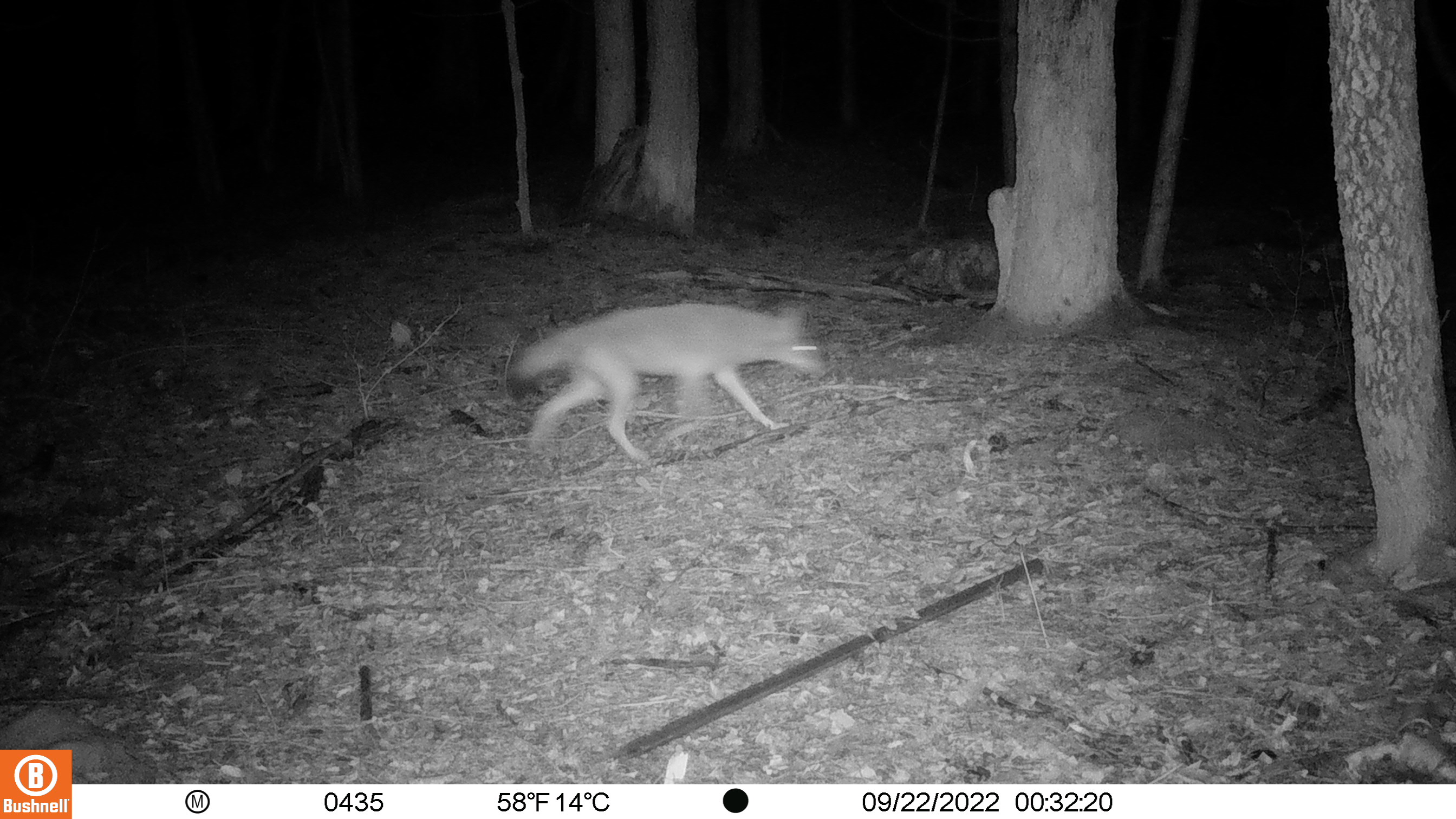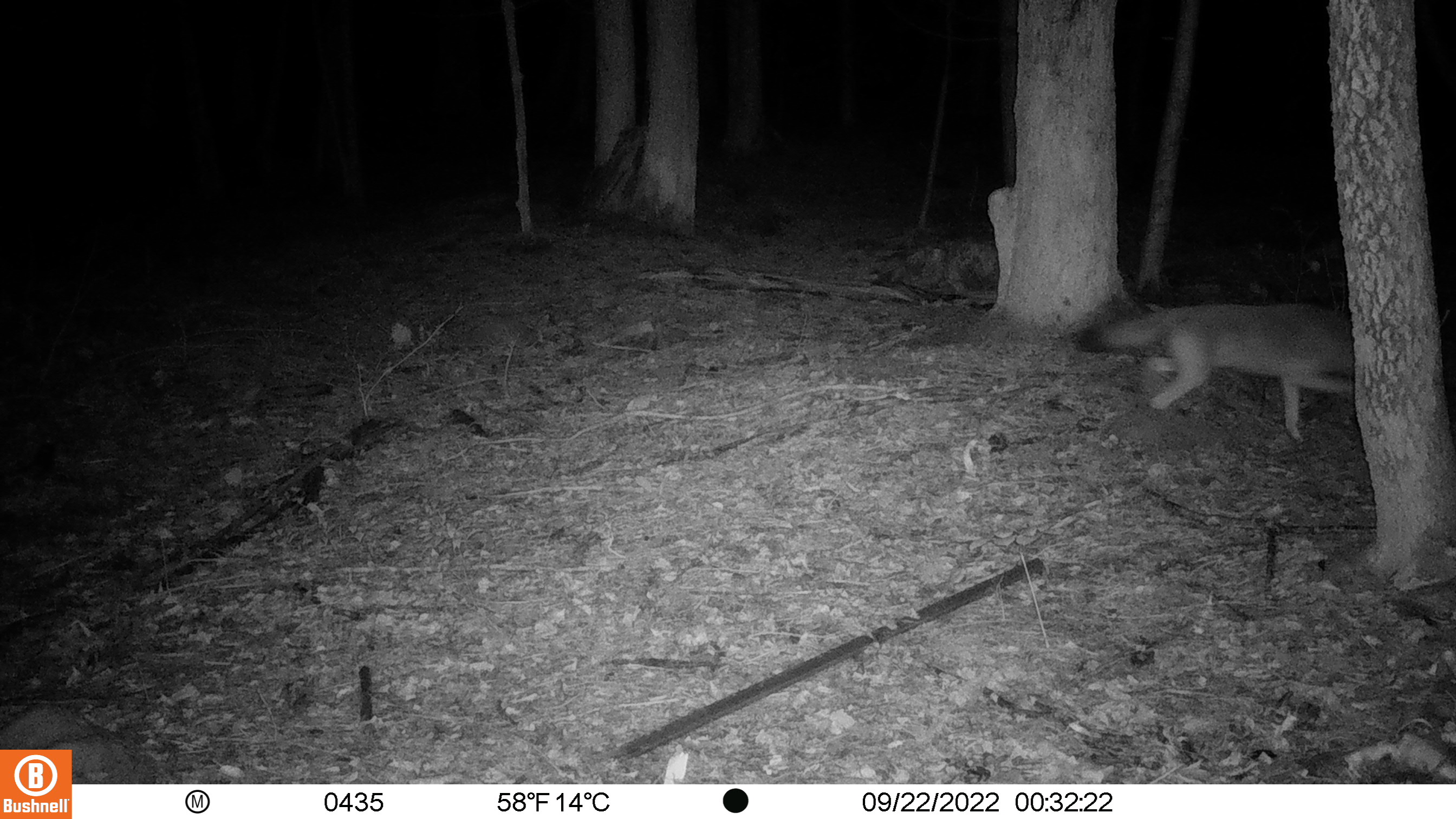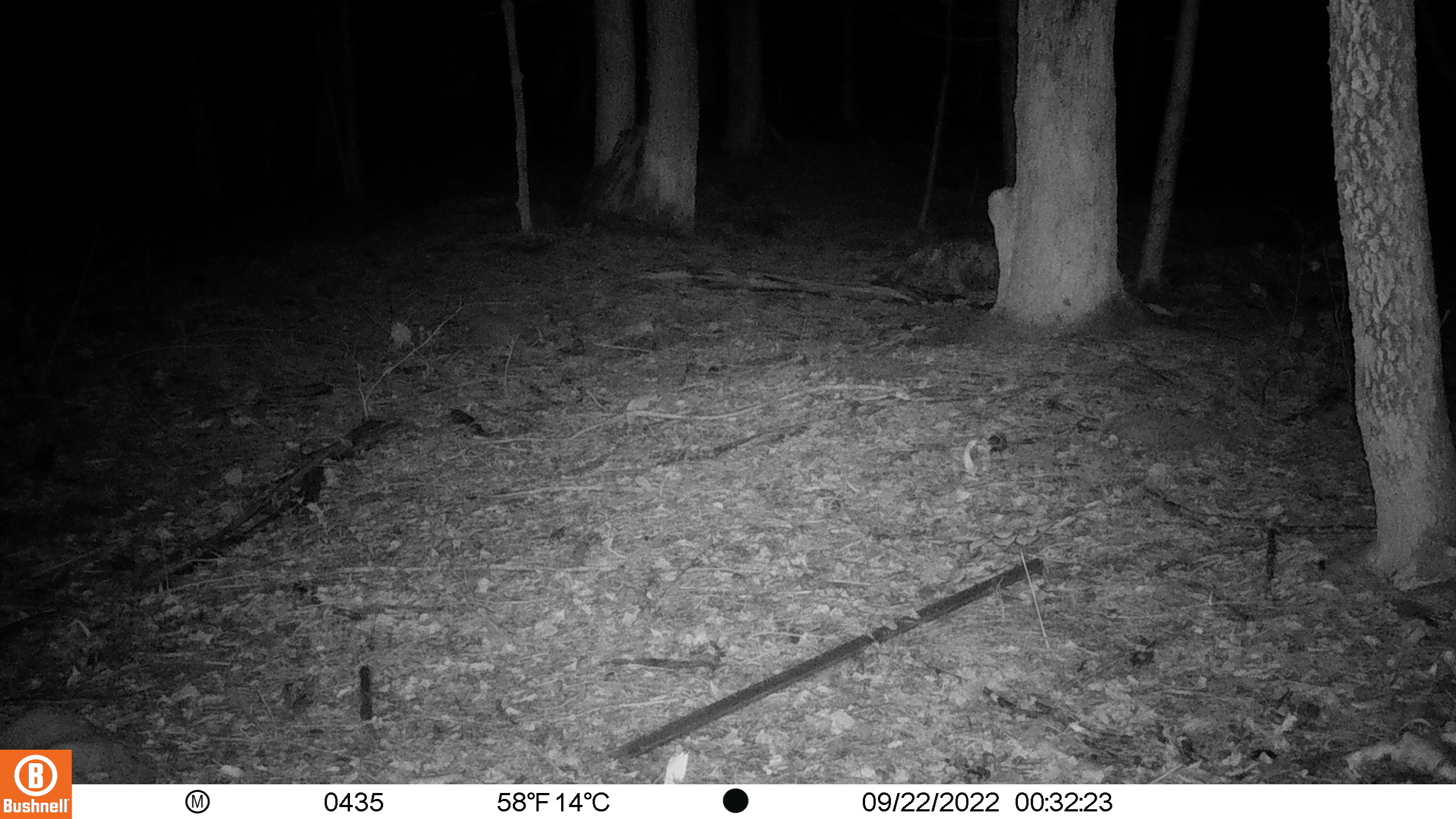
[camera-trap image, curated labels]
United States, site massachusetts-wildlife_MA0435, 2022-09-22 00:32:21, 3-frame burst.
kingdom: Animalia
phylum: Chordata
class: Mammalia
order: Carnivora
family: Canidae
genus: Canis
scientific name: Canis latrans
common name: coyote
Coyote (Canis latrans).